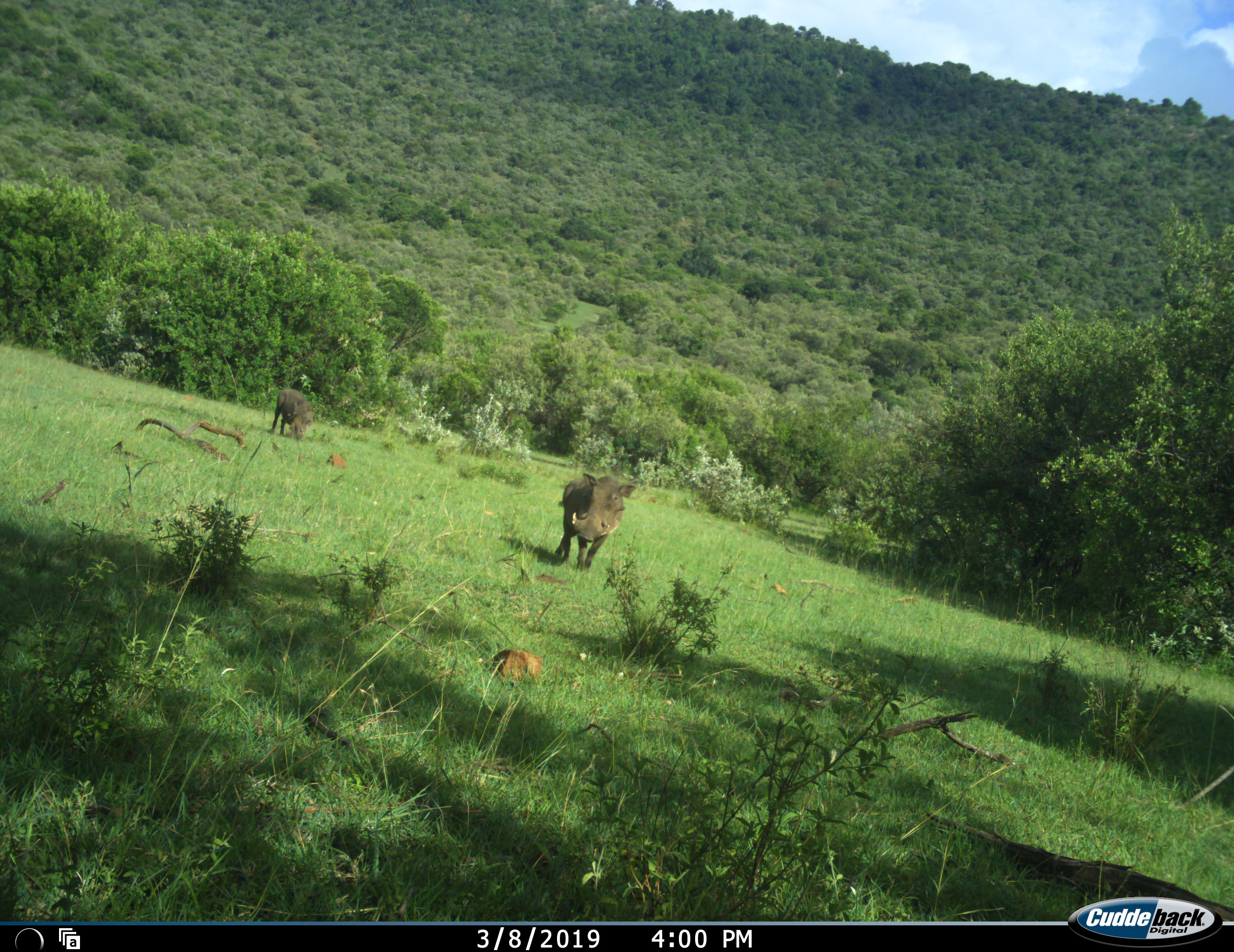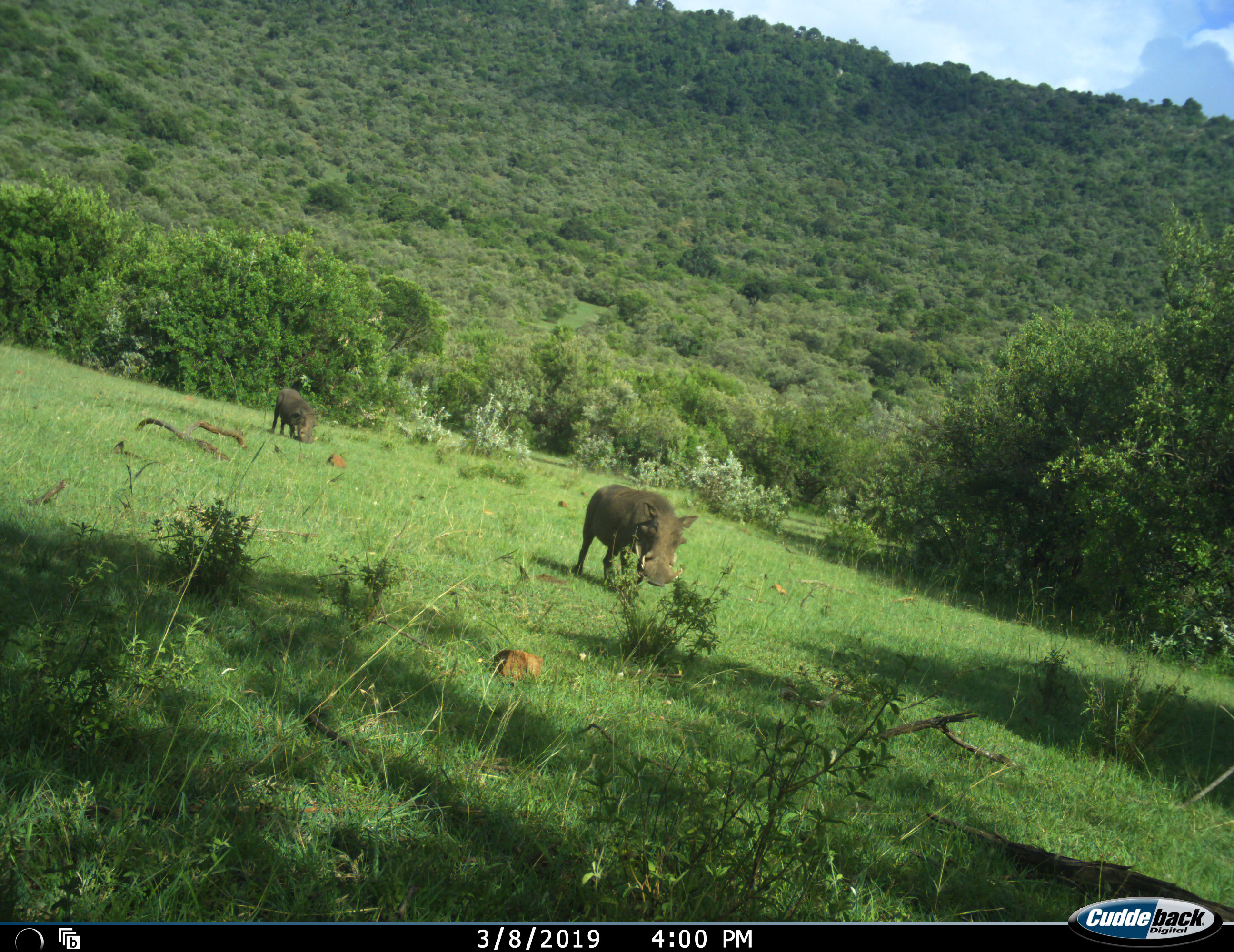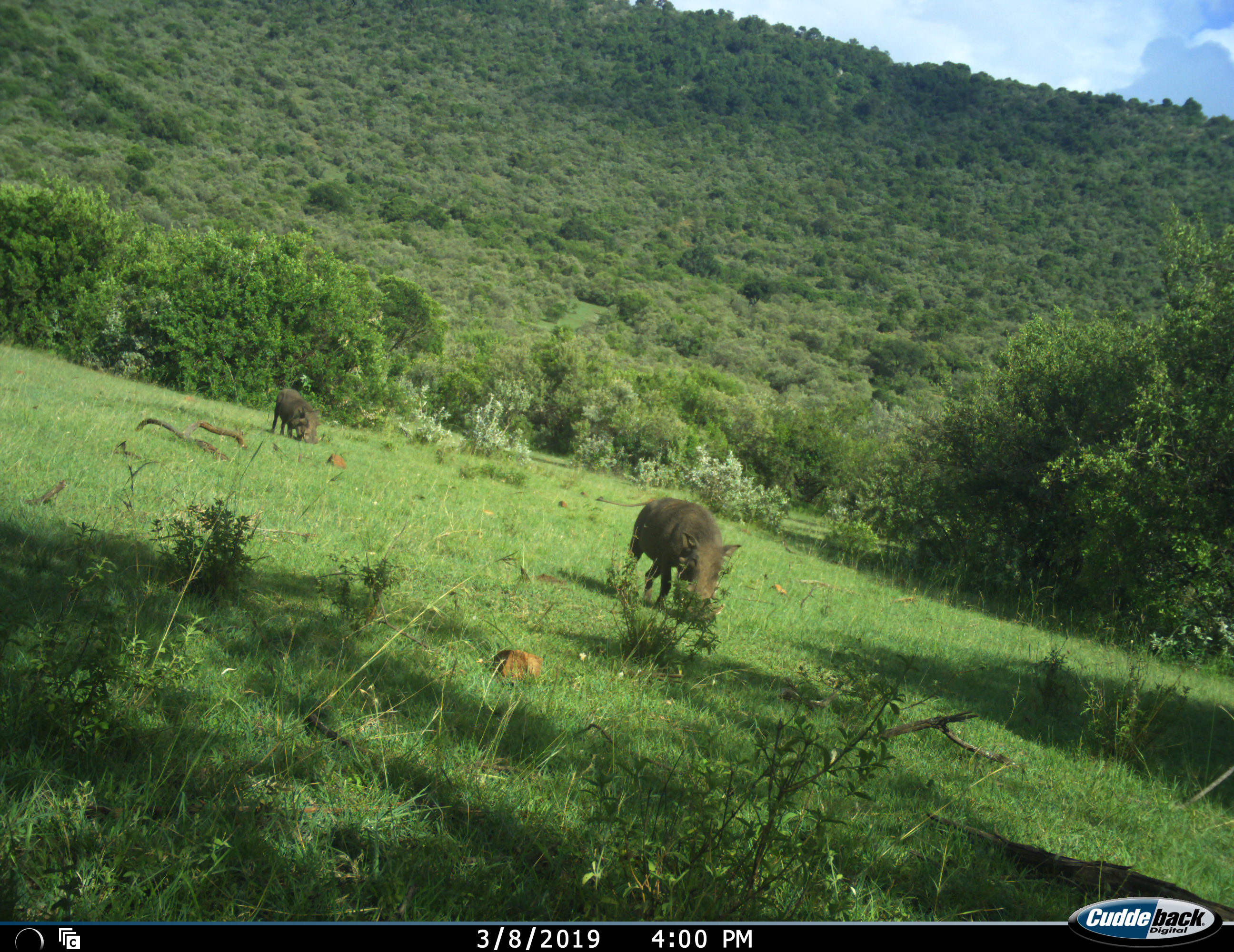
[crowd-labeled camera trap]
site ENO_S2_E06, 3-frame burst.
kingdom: Animalia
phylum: Chordata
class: Mammalia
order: Artiodactyla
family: Suidae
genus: Phacochoerus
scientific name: Phacochoerus africanus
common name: warthog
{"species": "warthog (Phacochoerus africanus)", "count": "2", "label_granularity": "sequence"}